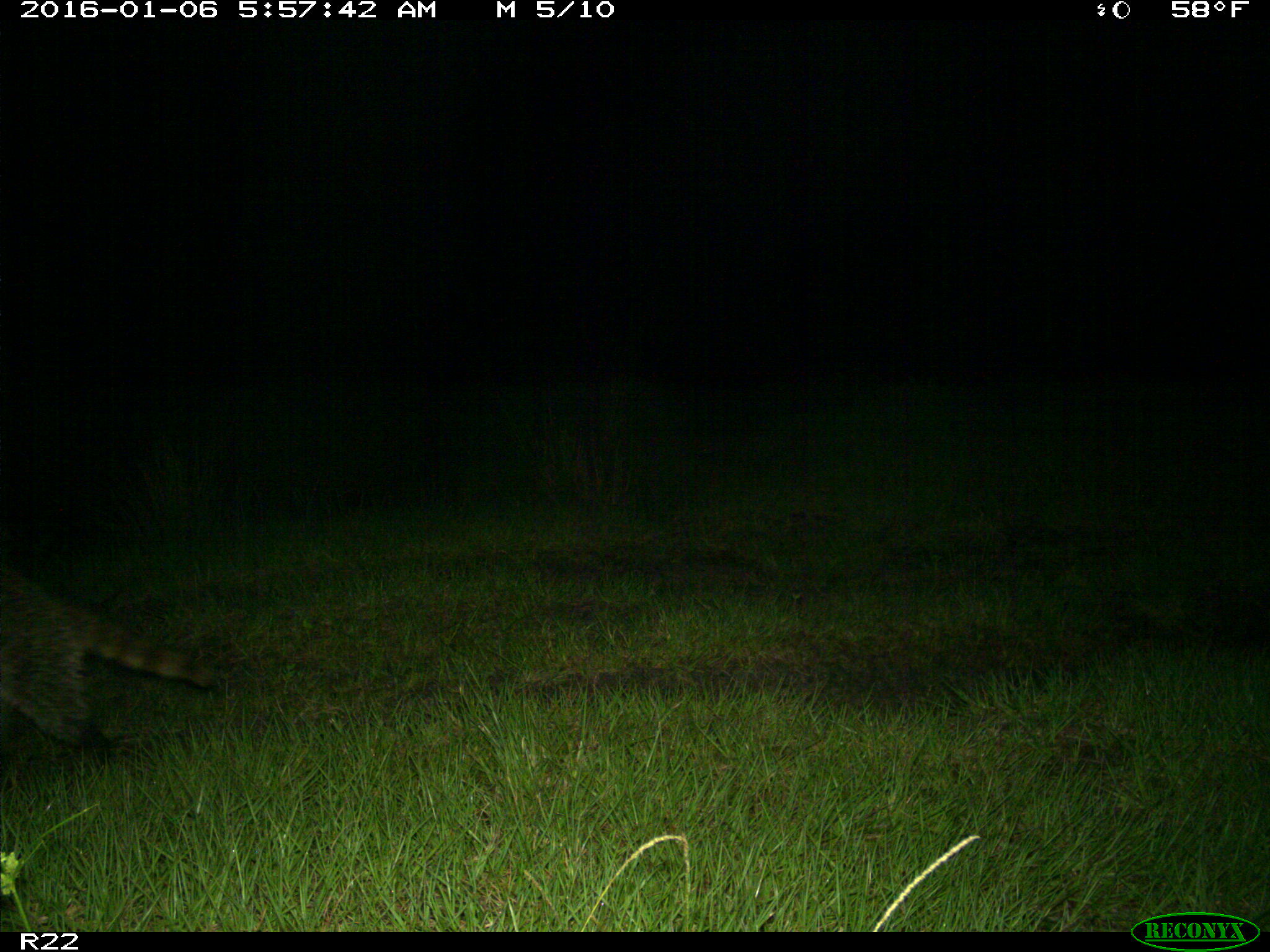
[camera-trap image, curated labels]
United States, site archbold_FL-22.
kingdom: Animalia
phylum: Chordata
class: Mammalia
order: Carnivora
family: Procyonidae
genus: Procyon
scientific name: Procyon lotor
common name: common raccoon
Procyon lotor (common raccoon).